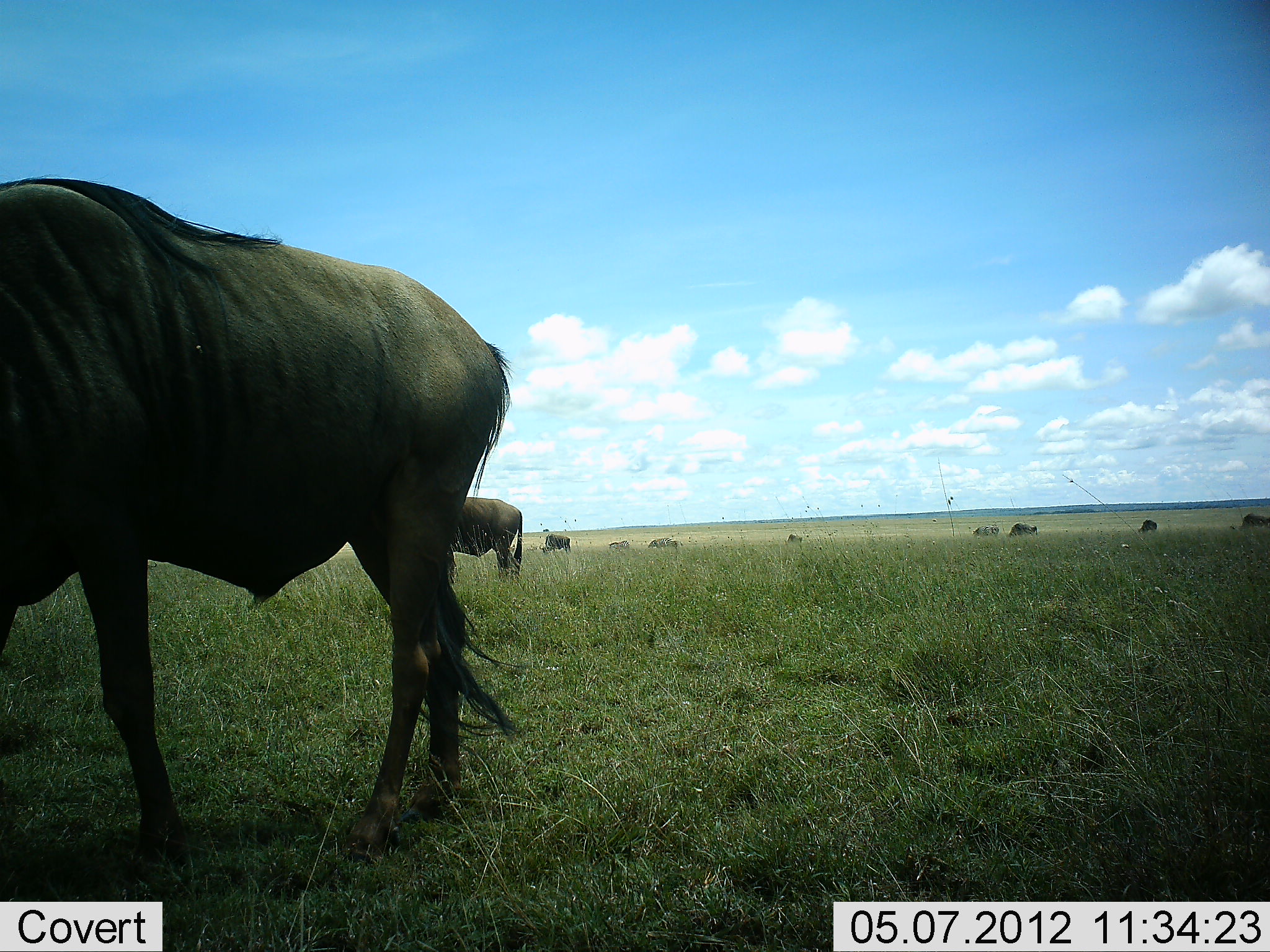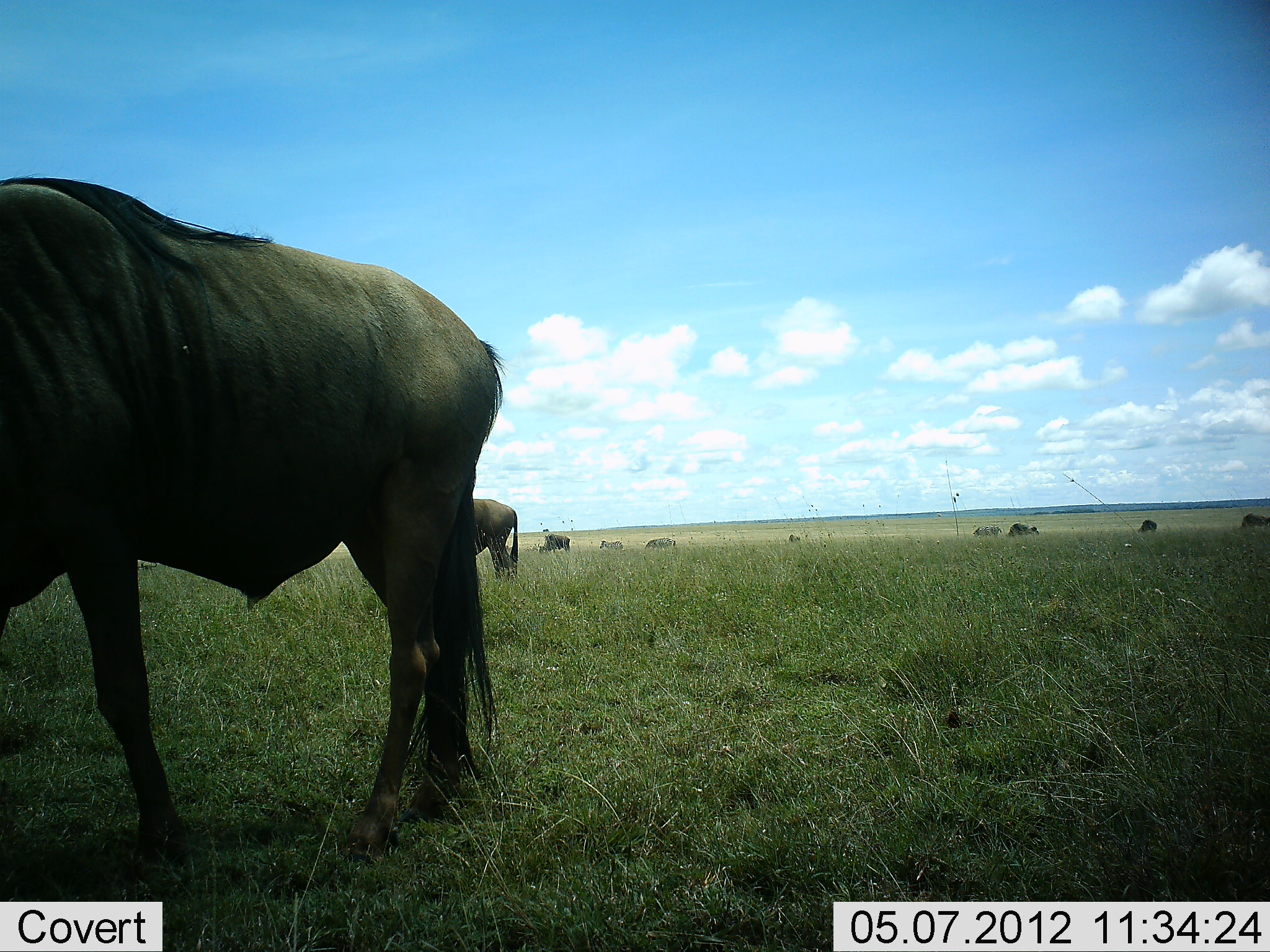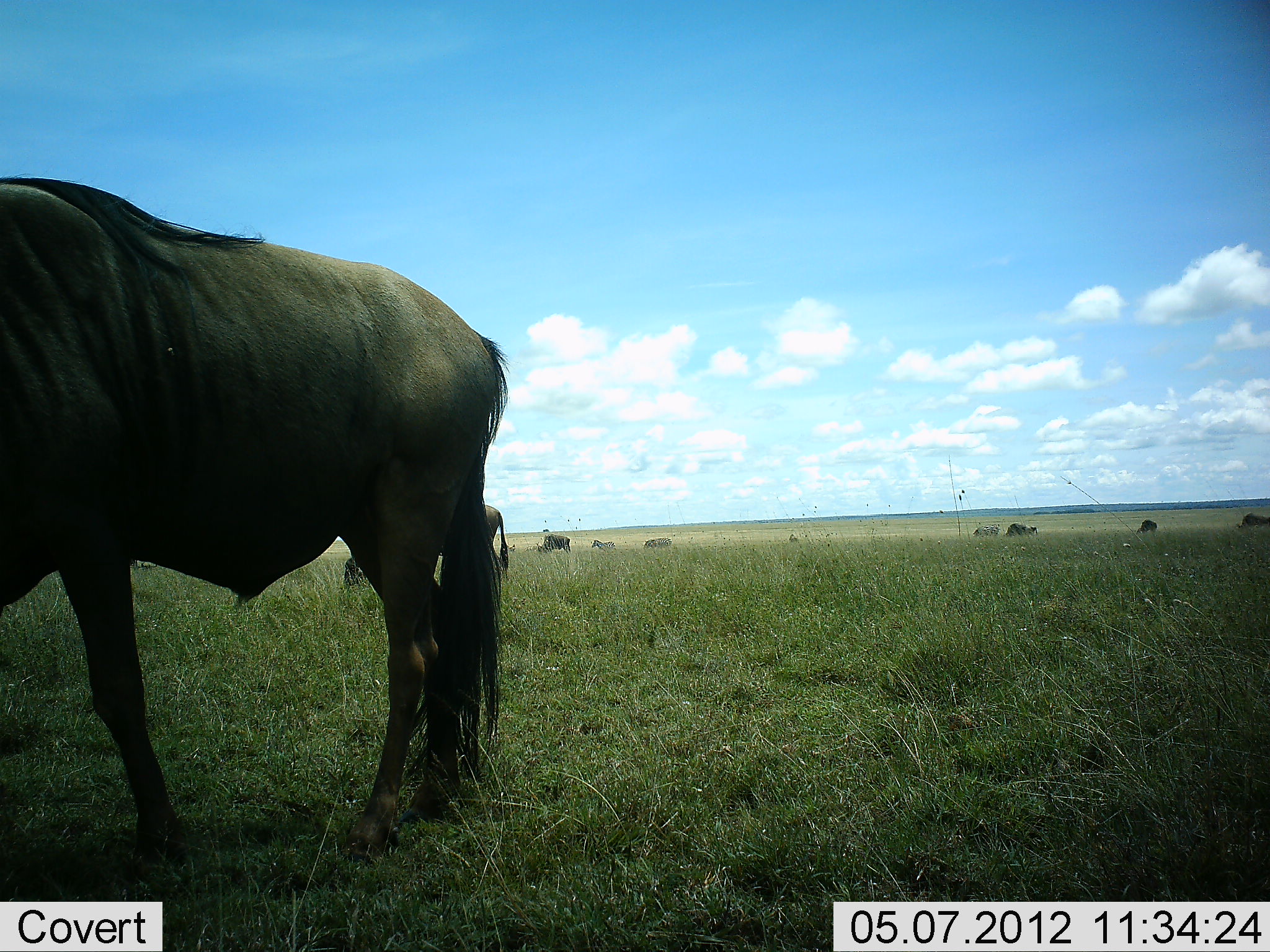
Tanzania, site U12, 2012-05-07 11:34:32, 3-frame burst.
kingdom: Animalia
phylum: Chordata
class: Mammalia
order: Artiodactyla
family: Bovidae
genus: Connochaetes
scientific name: Connochaetes taurinus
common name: blue wildebeest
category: wildebeest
Wildebeest (blue wildebeest) (Connochaetes taurinus), count 9. Behavior (volunteer vote fractions): standing 38%, resting 0%, moving 31%, interacting 0%. Young present (vote fraction): 0%. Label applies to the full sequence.